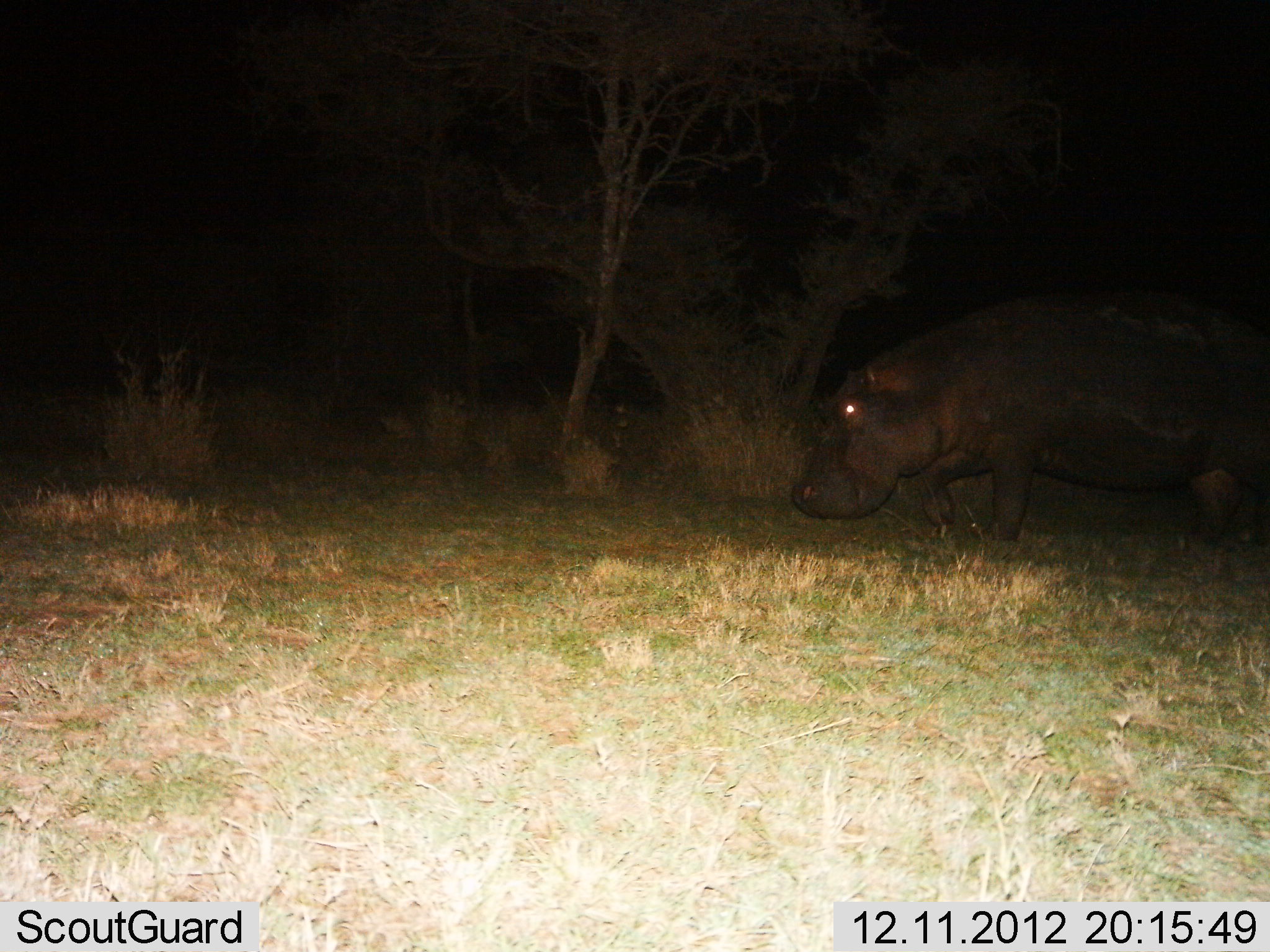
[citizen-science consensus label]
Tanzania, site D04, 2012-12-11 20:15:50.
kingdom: Animalia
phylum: Chordata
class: Mammalia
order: Artiodactyla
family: Hippopotamidae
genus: Hippopotamus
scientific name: Hippopotamus amphibius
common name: hippopotamus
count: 1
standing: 22%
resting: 0%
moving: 83%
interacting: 0%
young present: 0%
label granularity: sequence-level